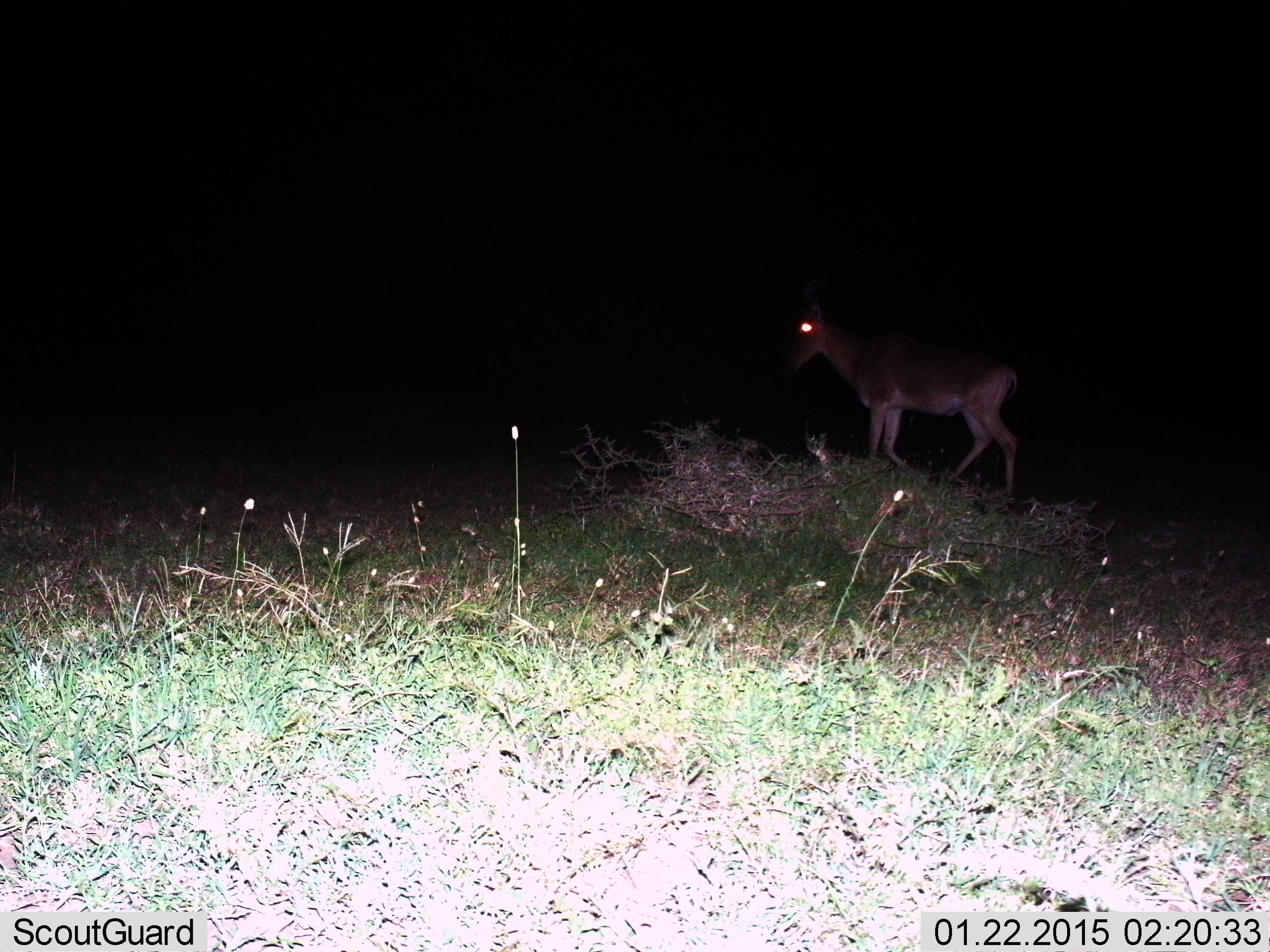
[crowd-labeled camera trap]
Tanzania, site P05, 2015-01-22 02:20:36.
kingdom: Animalia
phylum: Chordata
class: Mammalia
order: Artiodactyla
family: Bovidae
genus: Alcelaphus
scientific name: Alcelaphus buselaphus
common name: hartebeest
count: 1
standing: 40%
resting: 0%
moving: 60%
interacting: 0%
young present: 0%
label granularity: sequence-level